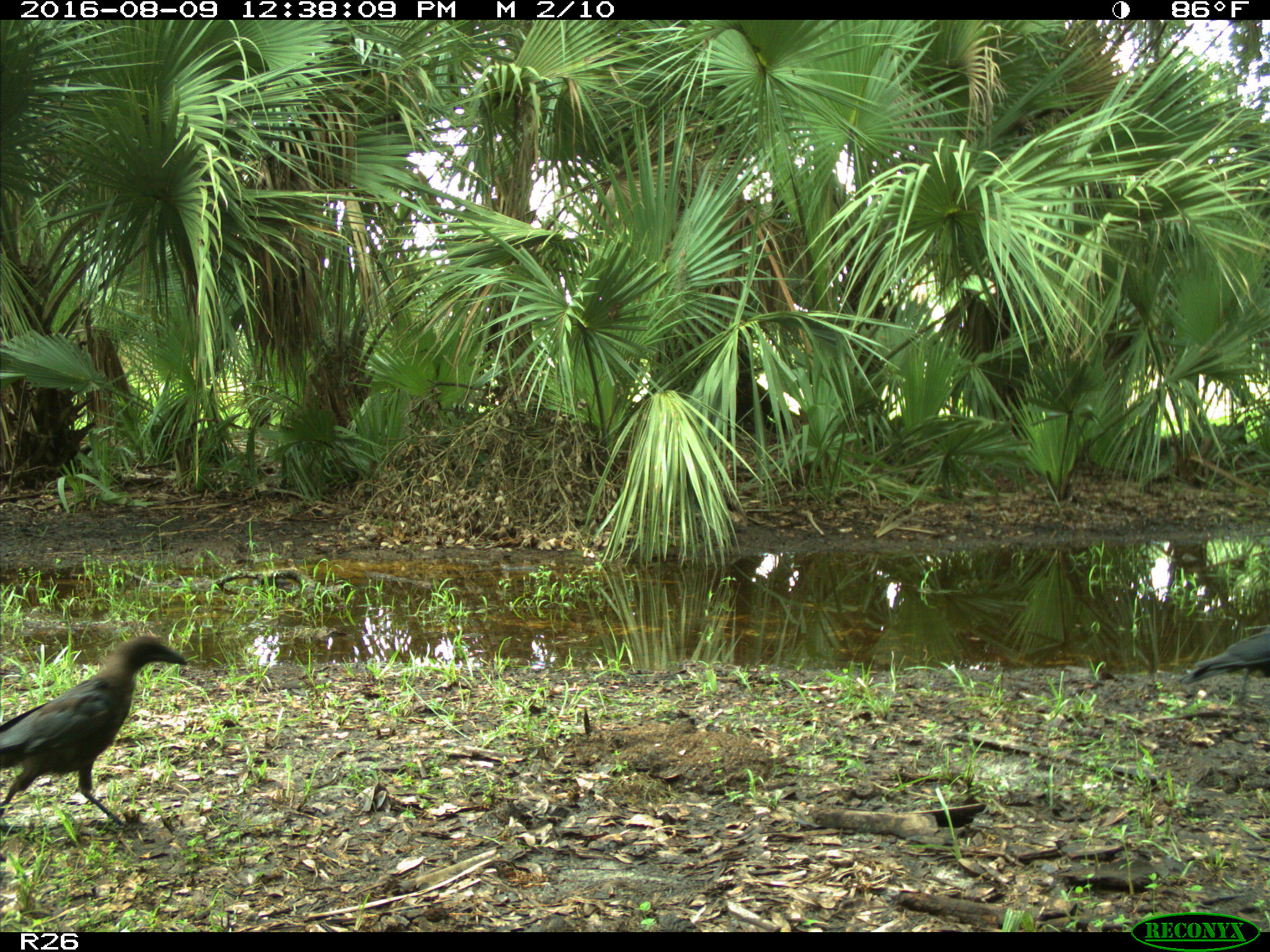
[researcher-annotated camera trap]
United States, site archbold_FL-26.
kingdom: Animalia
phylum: Chordata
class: Aves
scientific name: Aves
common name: birds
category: unidentified bird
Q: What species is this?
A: Unidentified bird (birds) (Aves).